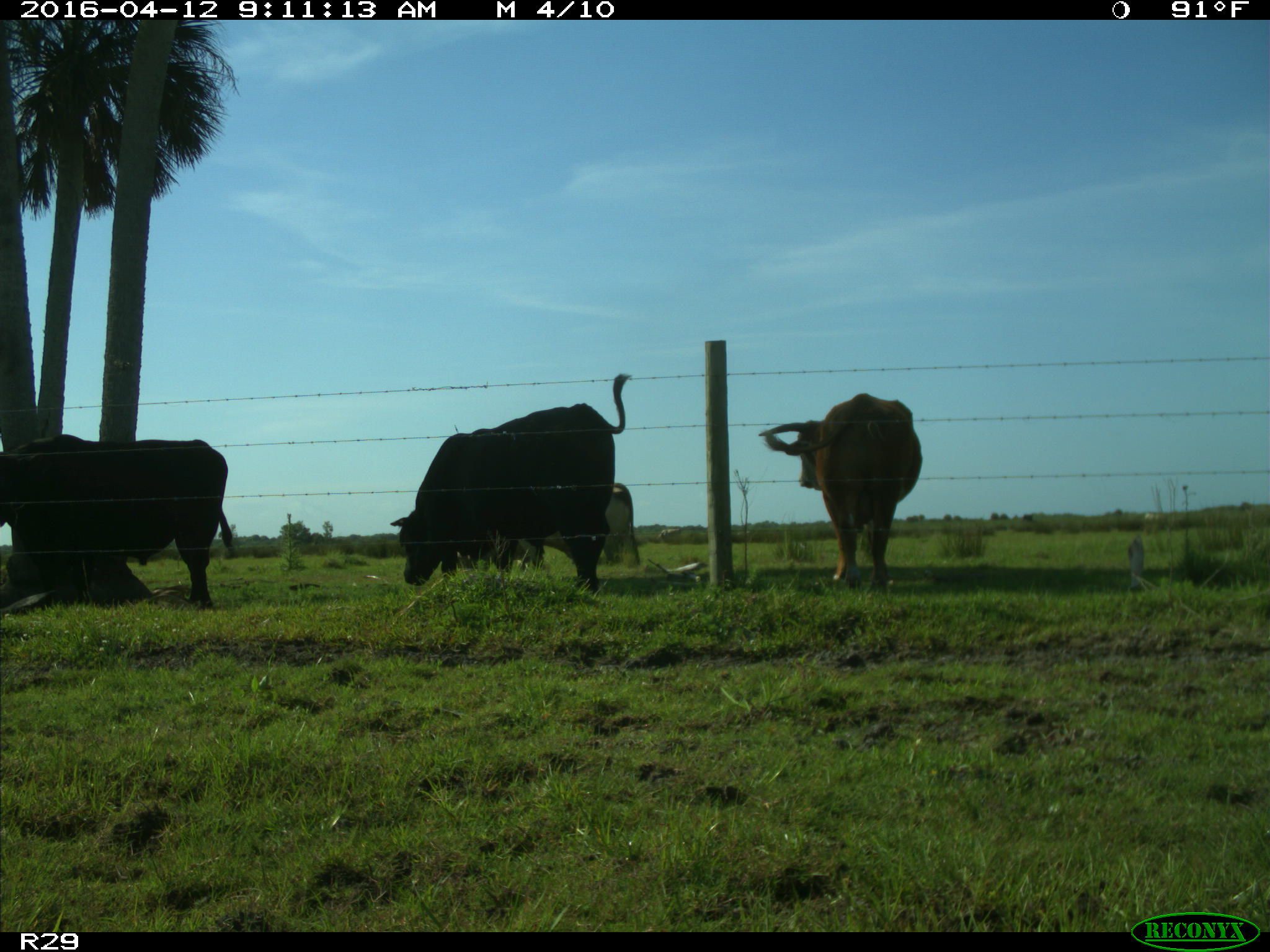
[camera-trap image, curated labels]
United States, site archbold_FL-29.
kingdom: Animalia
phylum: Chordata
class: Mammalia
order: Artiodactyla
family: Bovidae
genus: Bos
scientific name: Bos taurus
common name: domestic cow